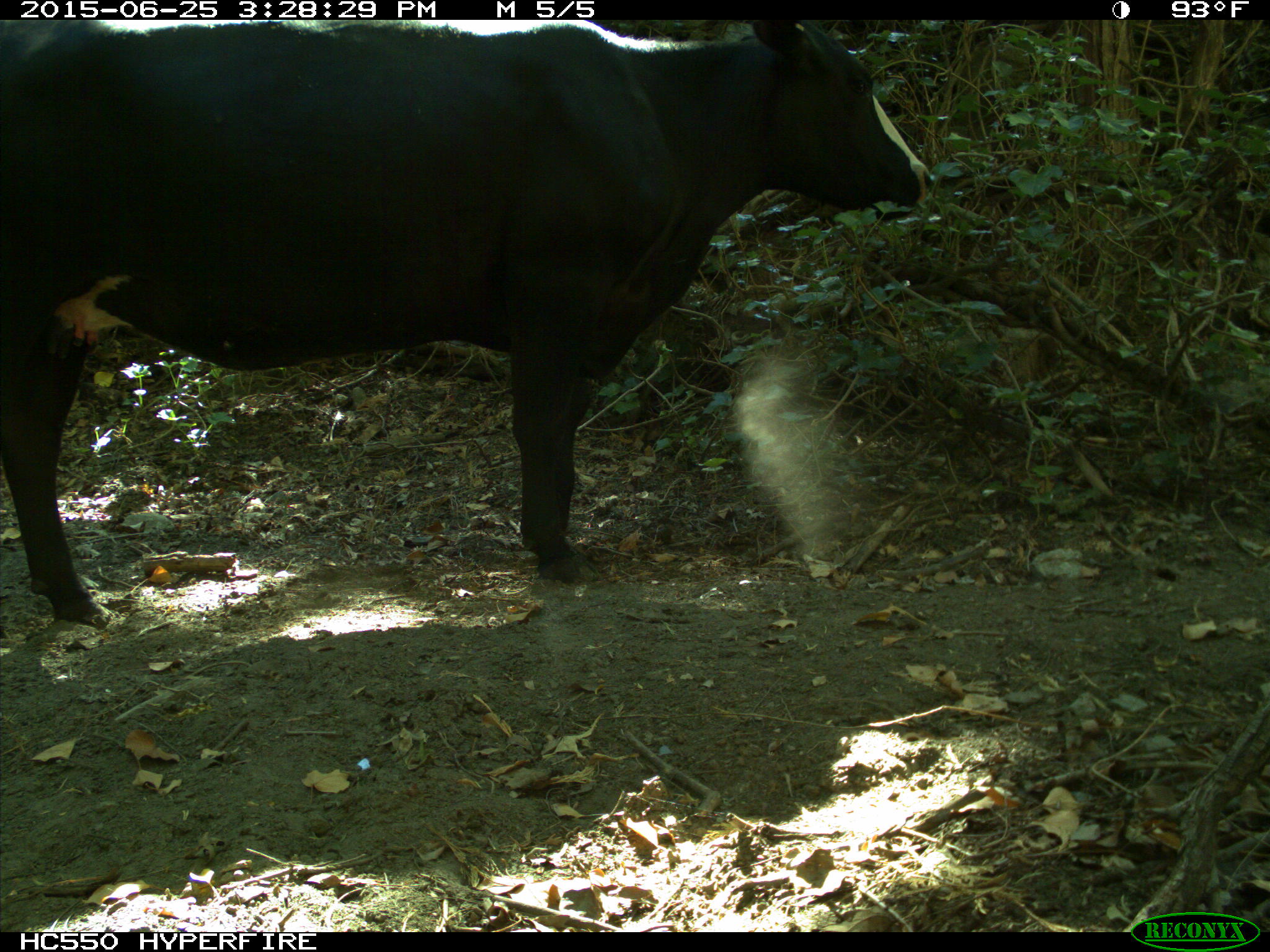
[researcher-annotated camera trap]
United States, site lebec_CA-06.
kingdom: Animalia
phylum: Chordata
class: Mammalia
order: Artiodactyla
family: Bovidae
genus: Bos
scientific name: Bos taurus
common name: domestic cow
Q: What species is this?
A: Bos taurus (domestic cow).